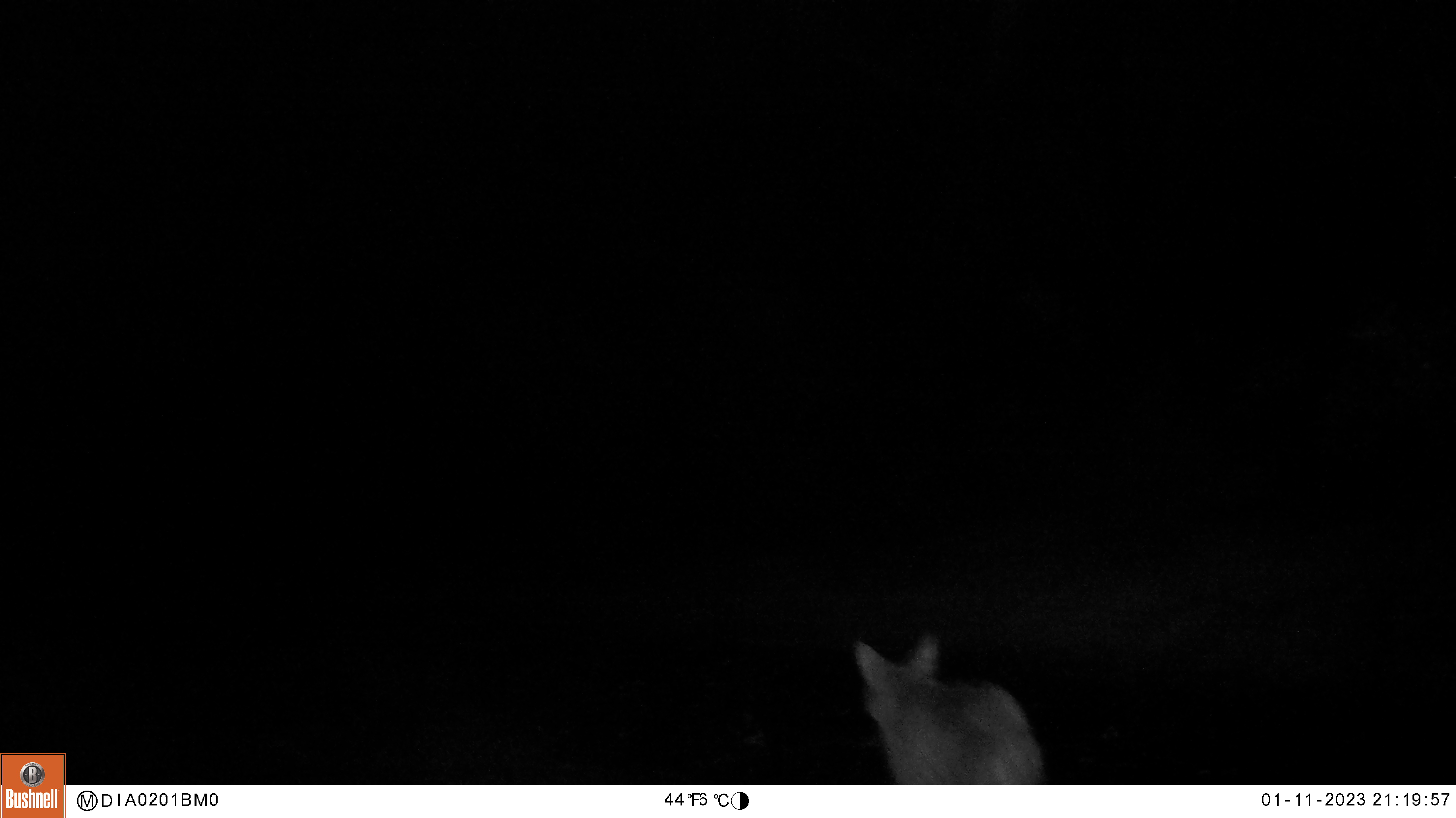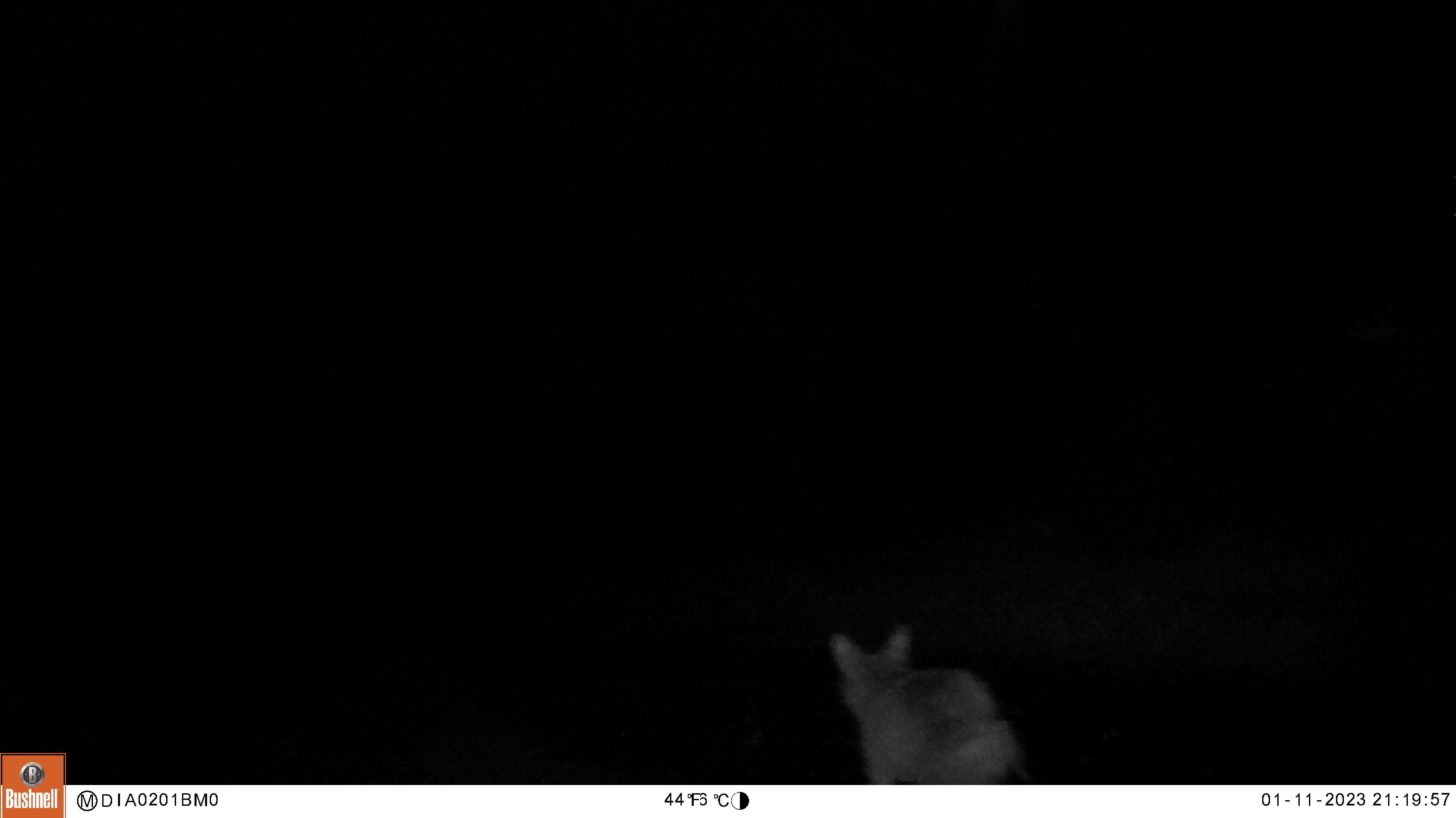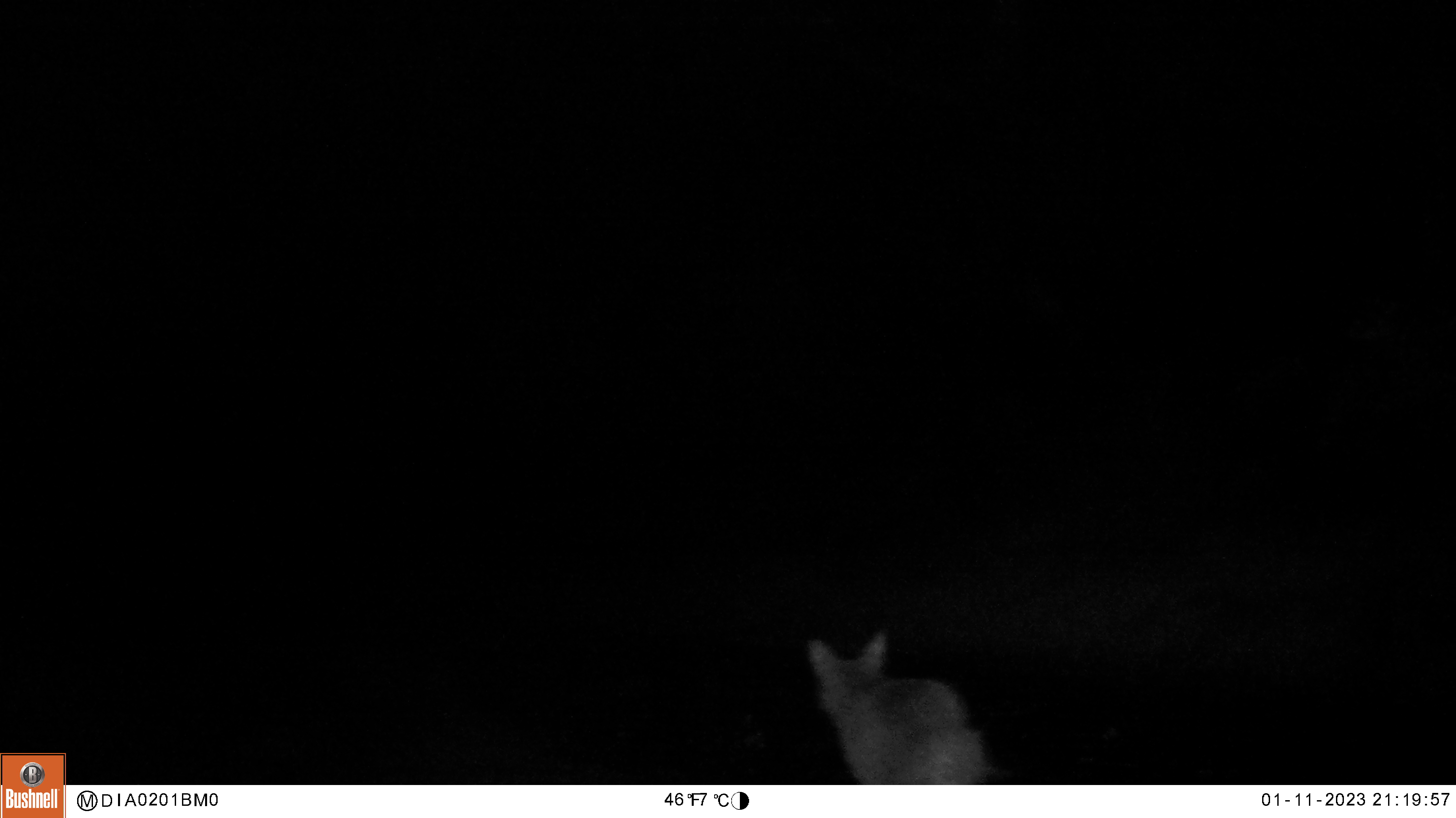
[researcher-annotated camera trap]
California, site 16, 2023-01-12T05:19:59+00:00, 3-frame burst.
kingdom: Animalia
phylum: Chordata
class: Mammalia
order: Carnivora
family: Canidae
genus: Canis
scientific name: Canis latrans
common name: coyote